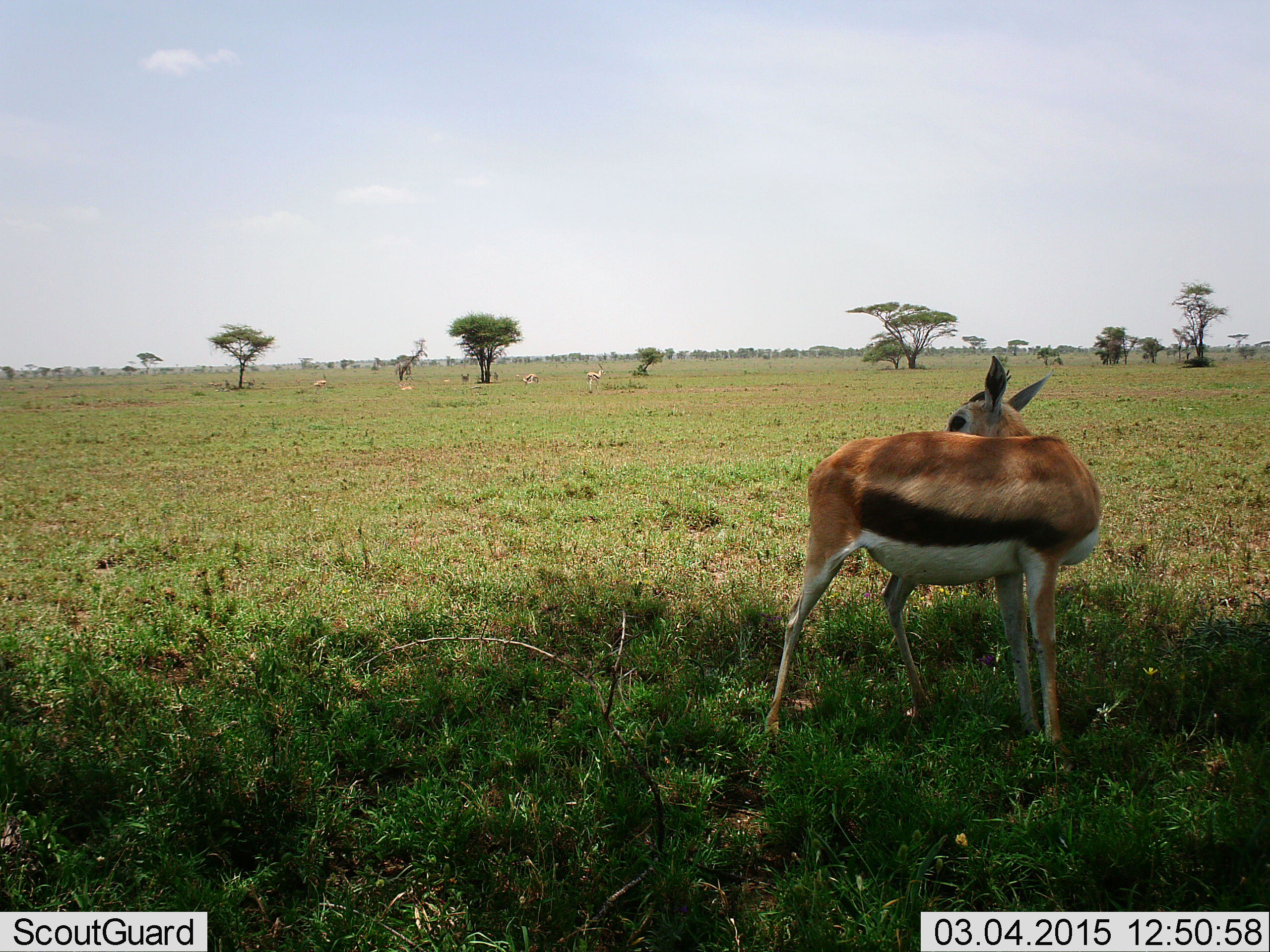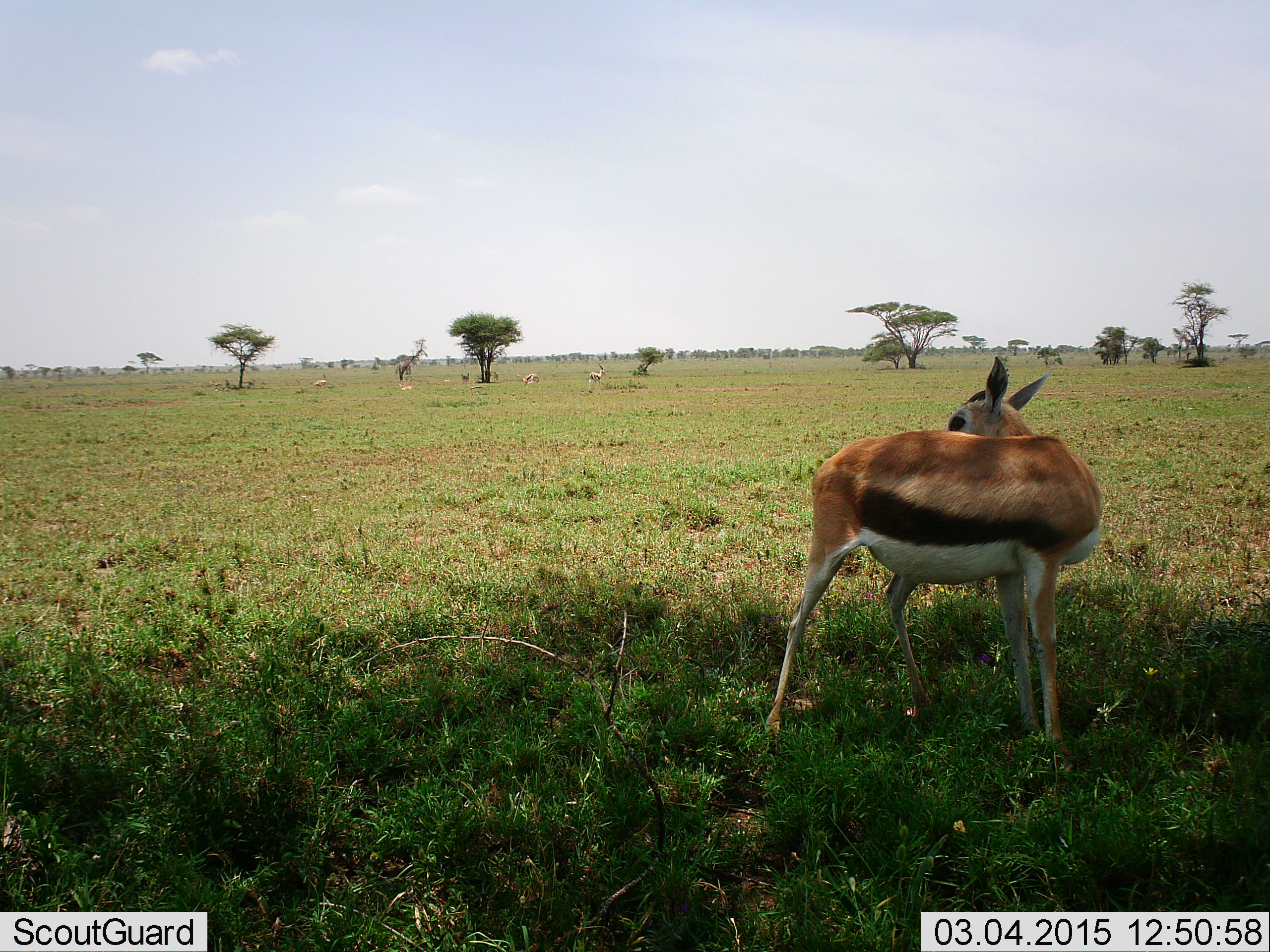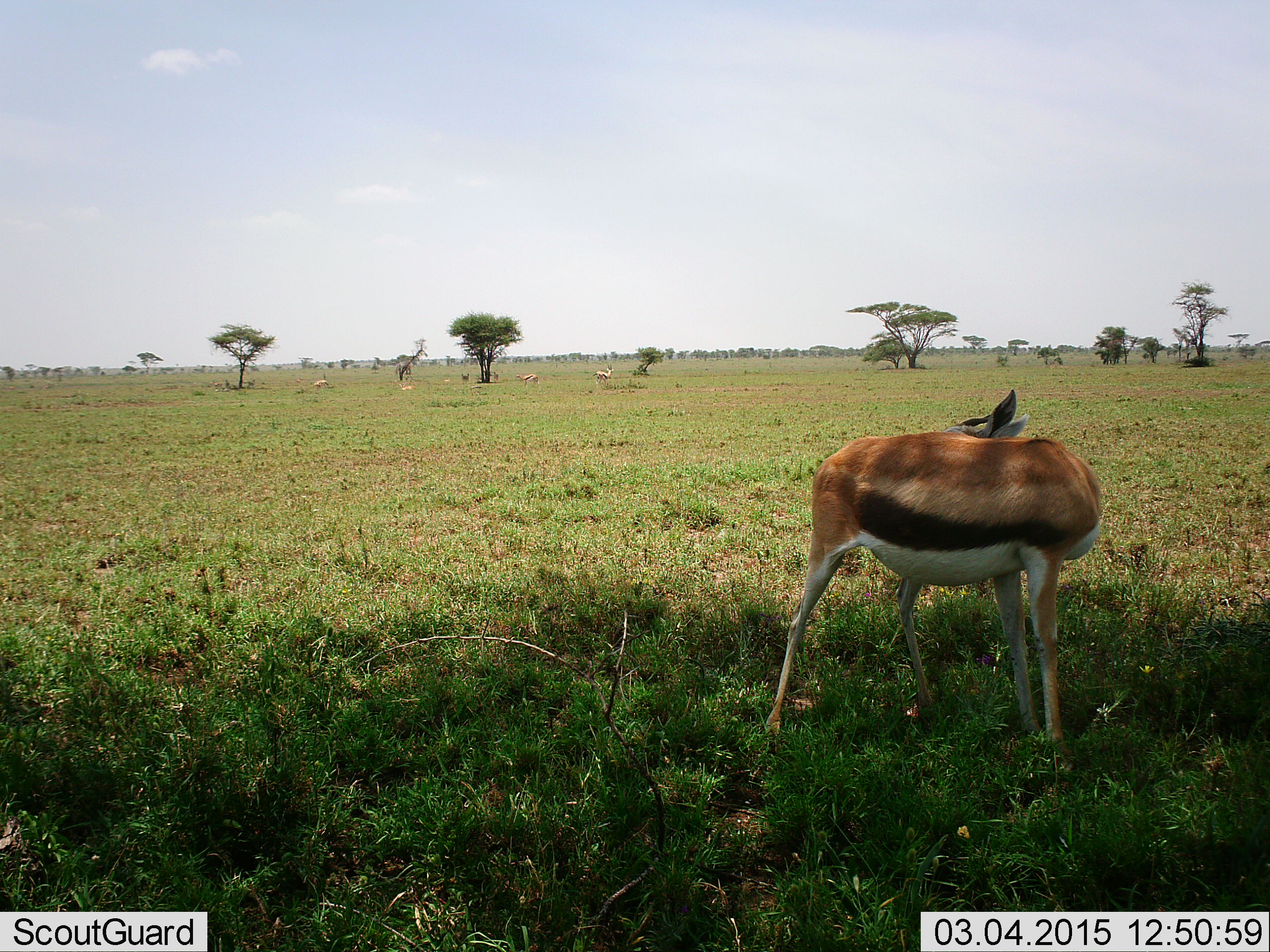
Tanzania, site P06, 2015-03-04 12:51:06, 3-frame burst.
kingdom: Animalia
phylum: Chordata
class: Mammalia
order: Artiodactyla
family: Bovidae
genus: Eudorcas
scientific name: Eudorcas thomsonii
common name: thomson's gazelle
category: gazellethomsons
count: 4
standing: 100%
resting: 18%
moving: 27%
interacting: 0%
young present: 0%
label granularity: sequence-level